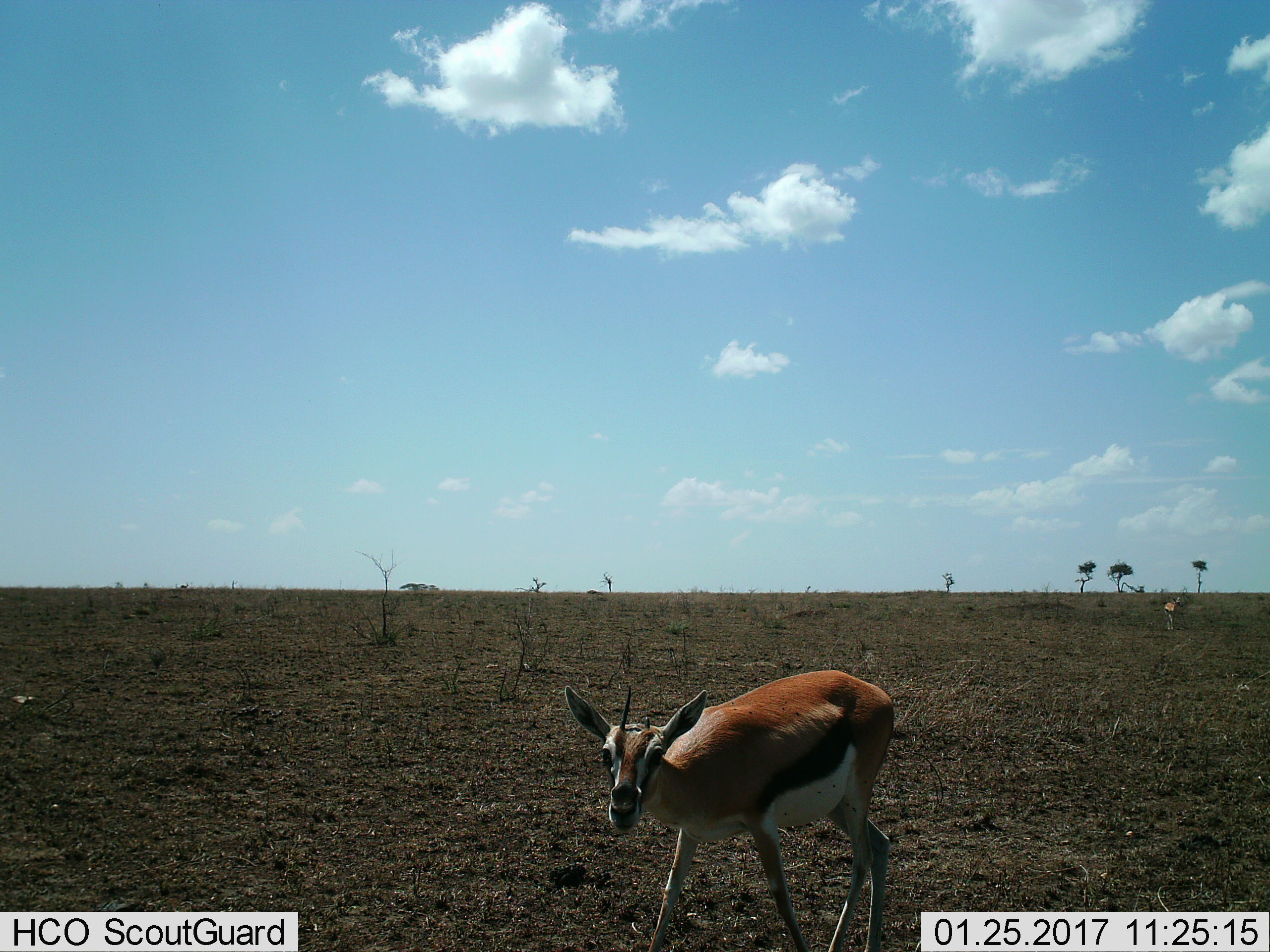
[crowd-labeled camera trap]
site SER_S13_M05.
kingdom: Animalia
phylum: Chordata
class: Mammalia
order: Artiodactyla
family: Bovidae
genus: Eudorcas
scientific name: Eudorcas thomsonii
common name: thomson's gazelle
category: gazellethomsons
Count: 1.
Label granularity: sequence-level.